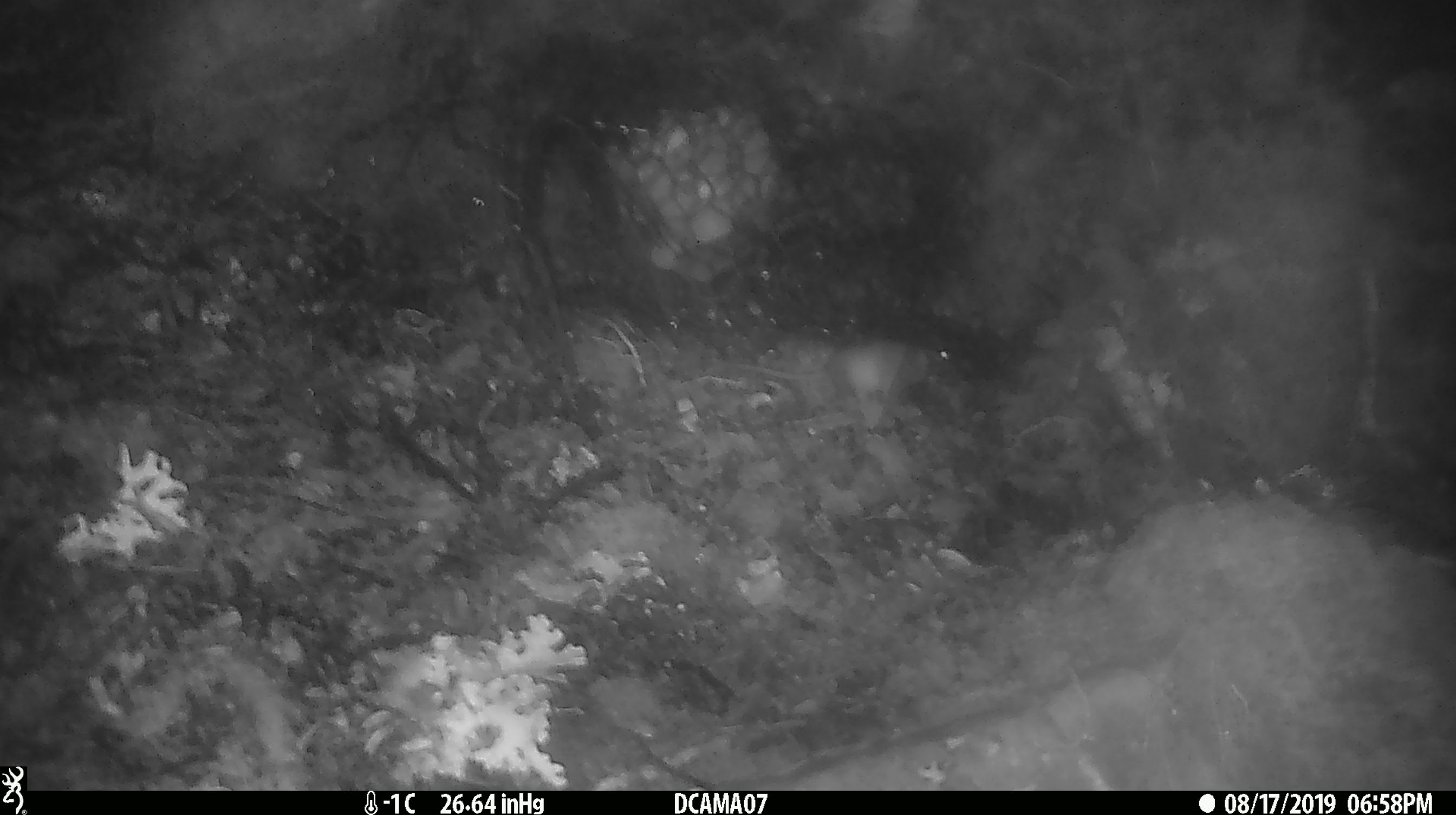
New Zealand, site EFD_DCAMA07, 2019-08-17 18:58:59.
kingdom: Animalia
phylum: Chordata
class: Mammalia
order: Rodentia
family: Muridae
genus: Mus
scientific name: Mus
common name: mouse